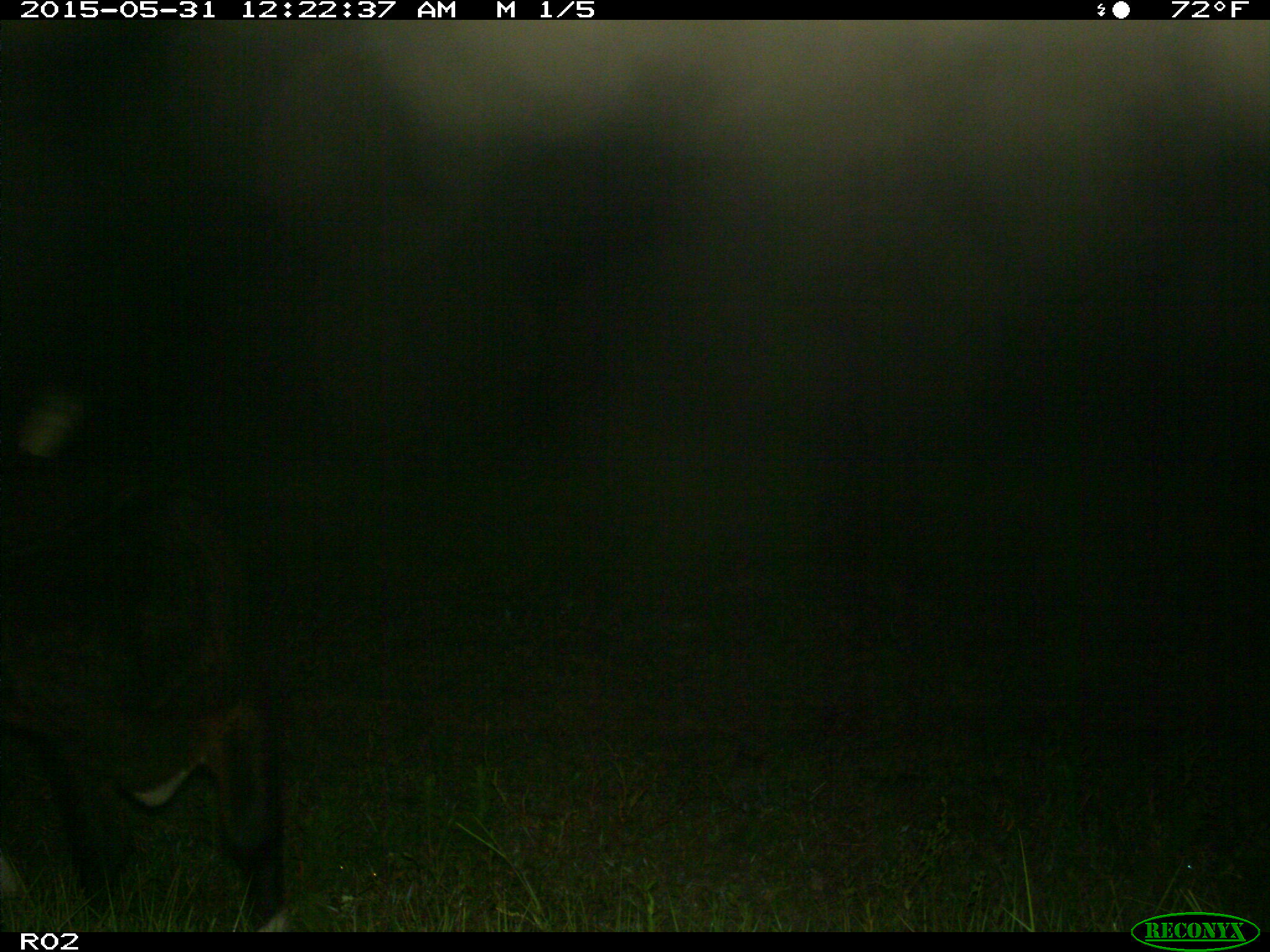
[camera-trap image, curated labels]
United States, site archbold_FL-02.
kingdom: Animalia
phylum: Chordata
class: Mammalia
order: Artiodactyla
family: Bovidae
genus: Bos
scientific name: Bos taurus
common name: domestic cow